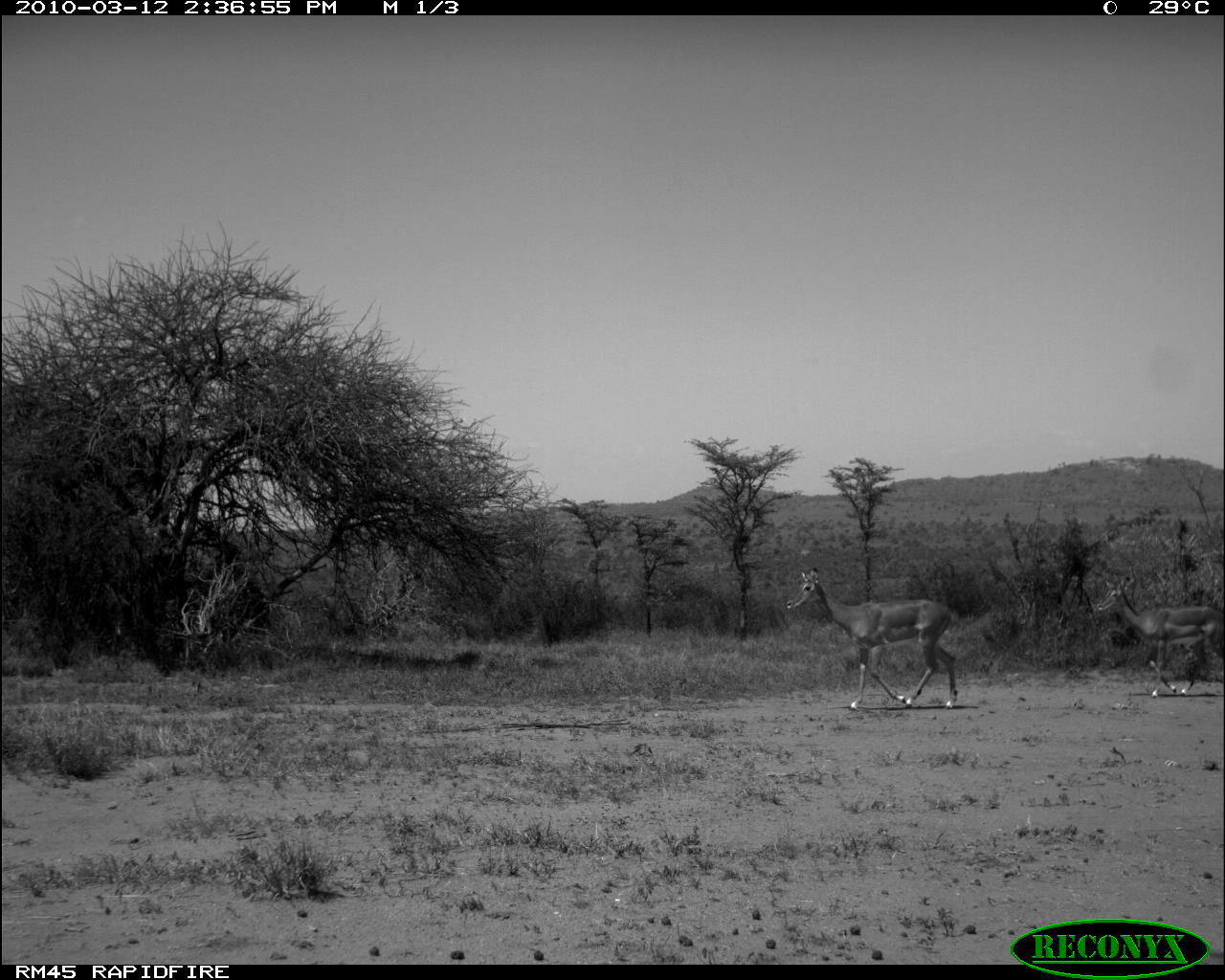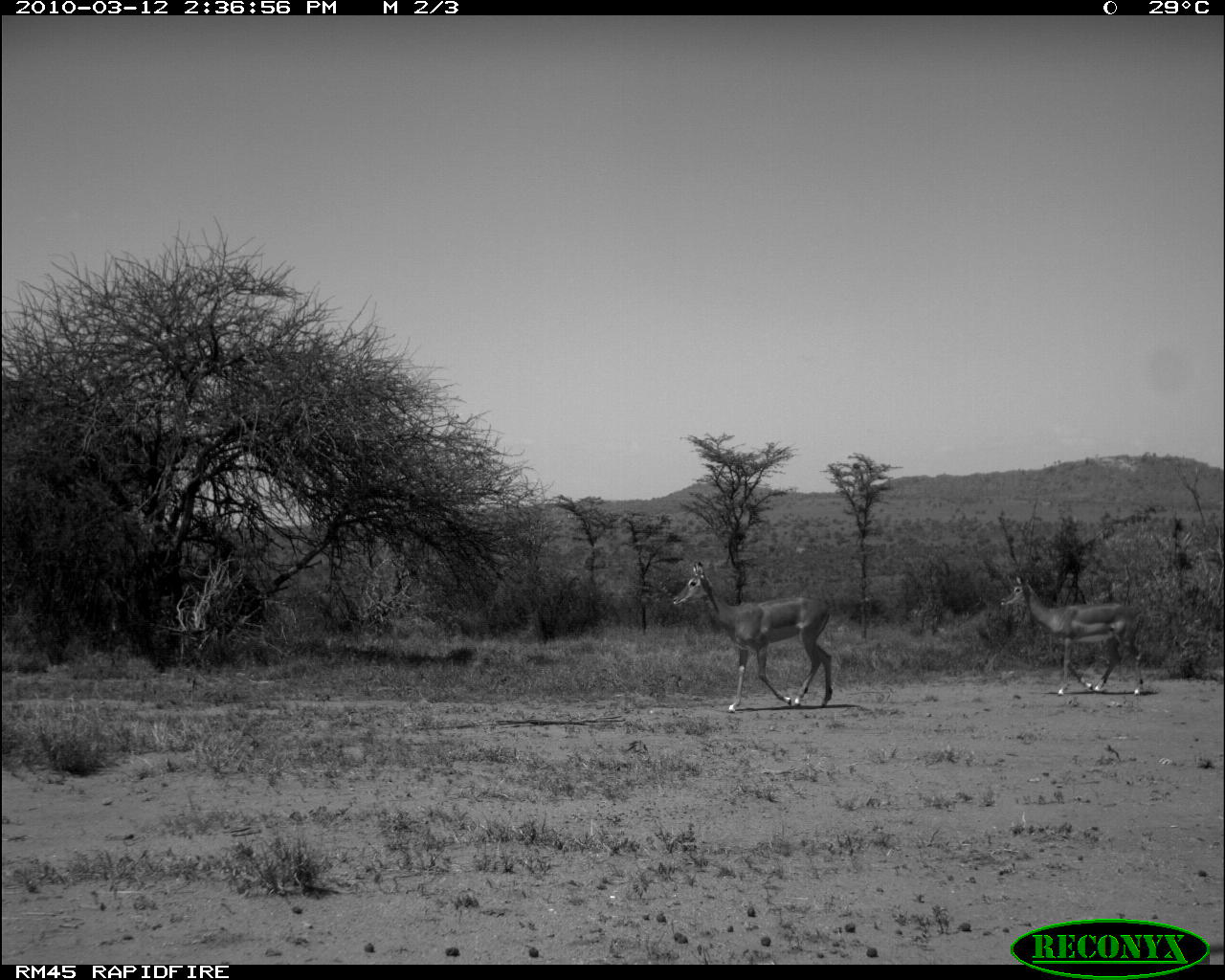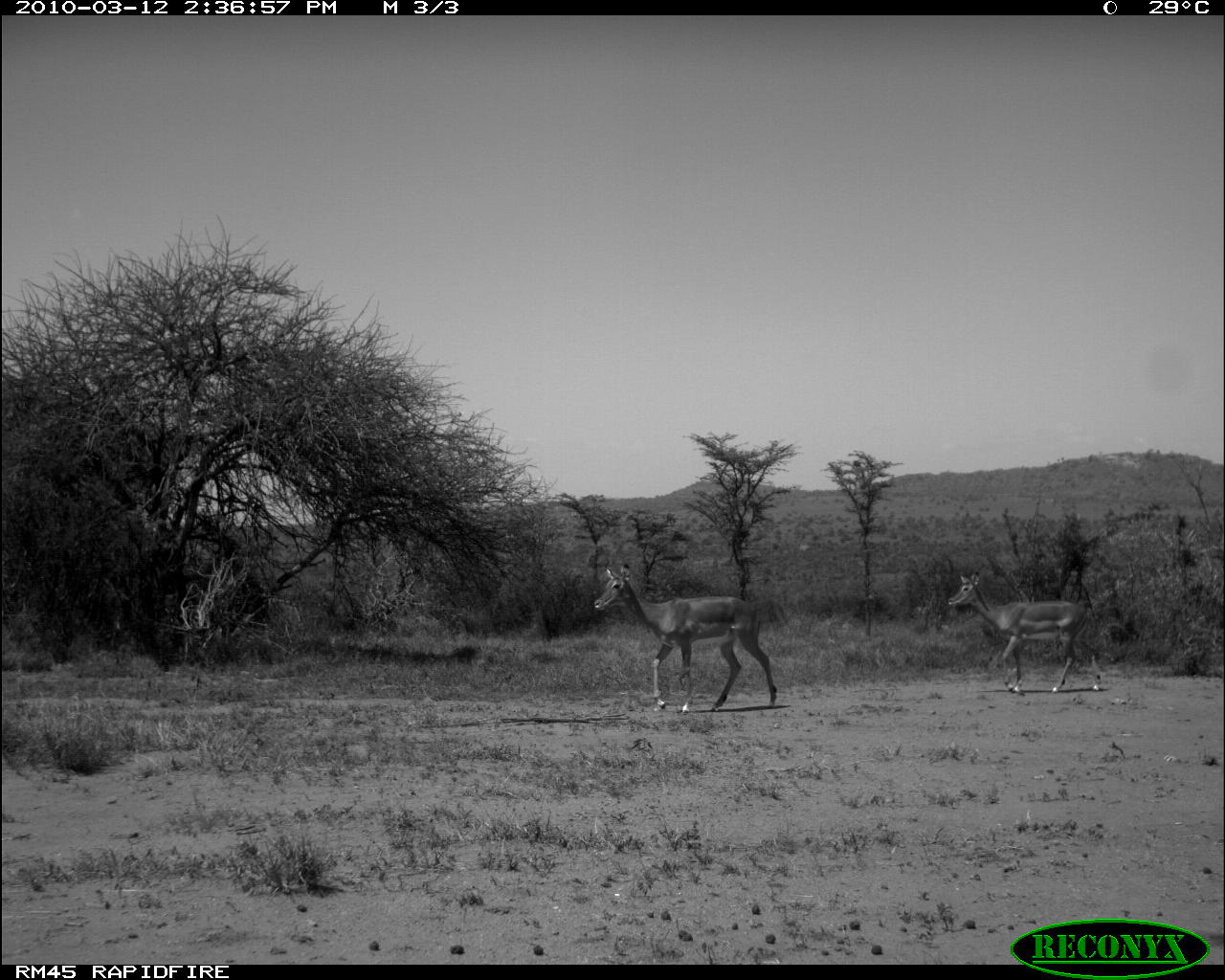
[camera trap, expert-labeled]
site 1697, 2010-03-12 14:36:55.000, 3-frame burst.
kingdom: Animalia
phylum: Chordata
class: Mammalia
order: Artiodactyla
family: Bovidae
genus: Aepyceros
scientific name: Aepyceros melampus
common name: impala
Aepyceros melampus (impala), count 2.